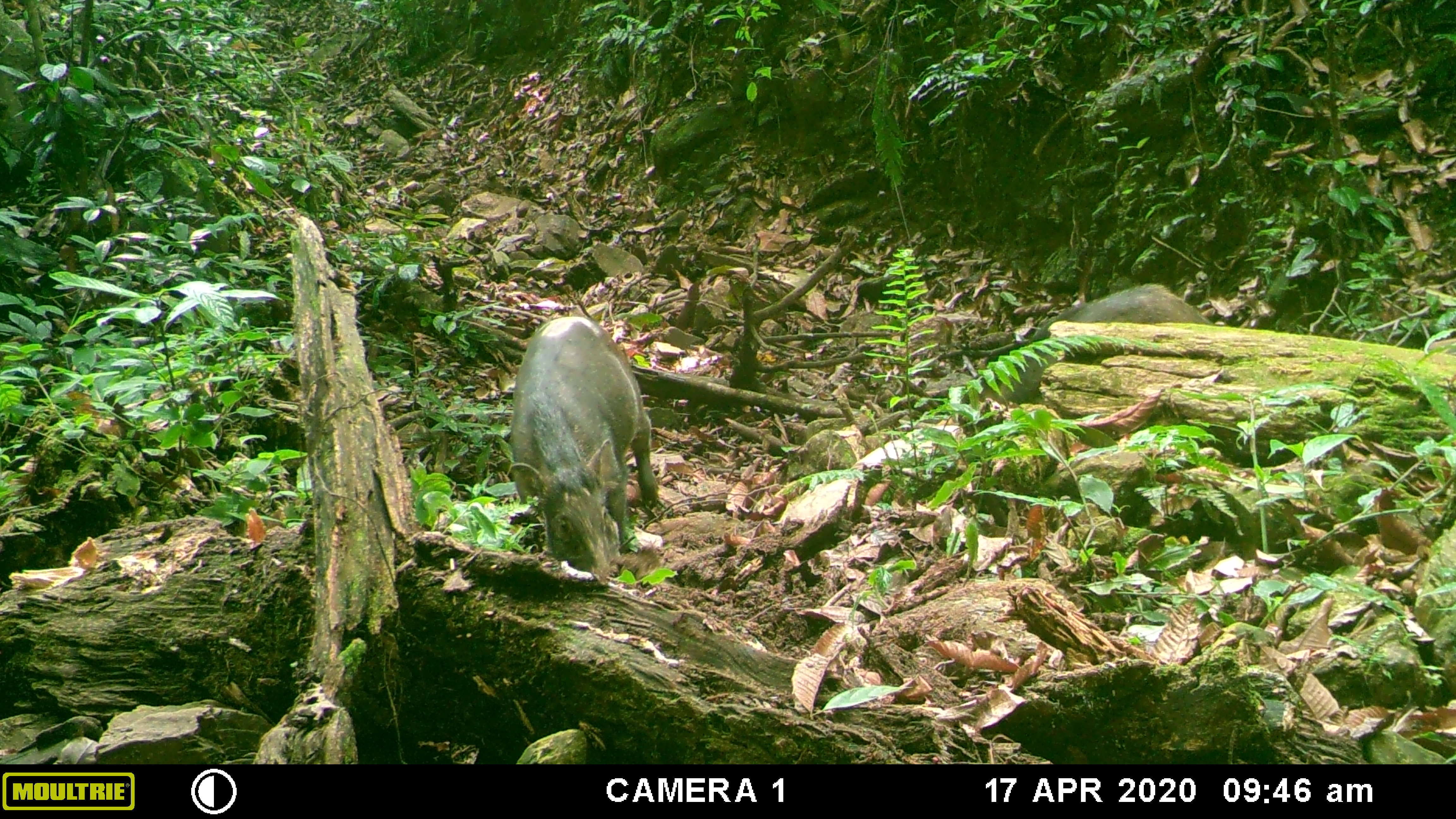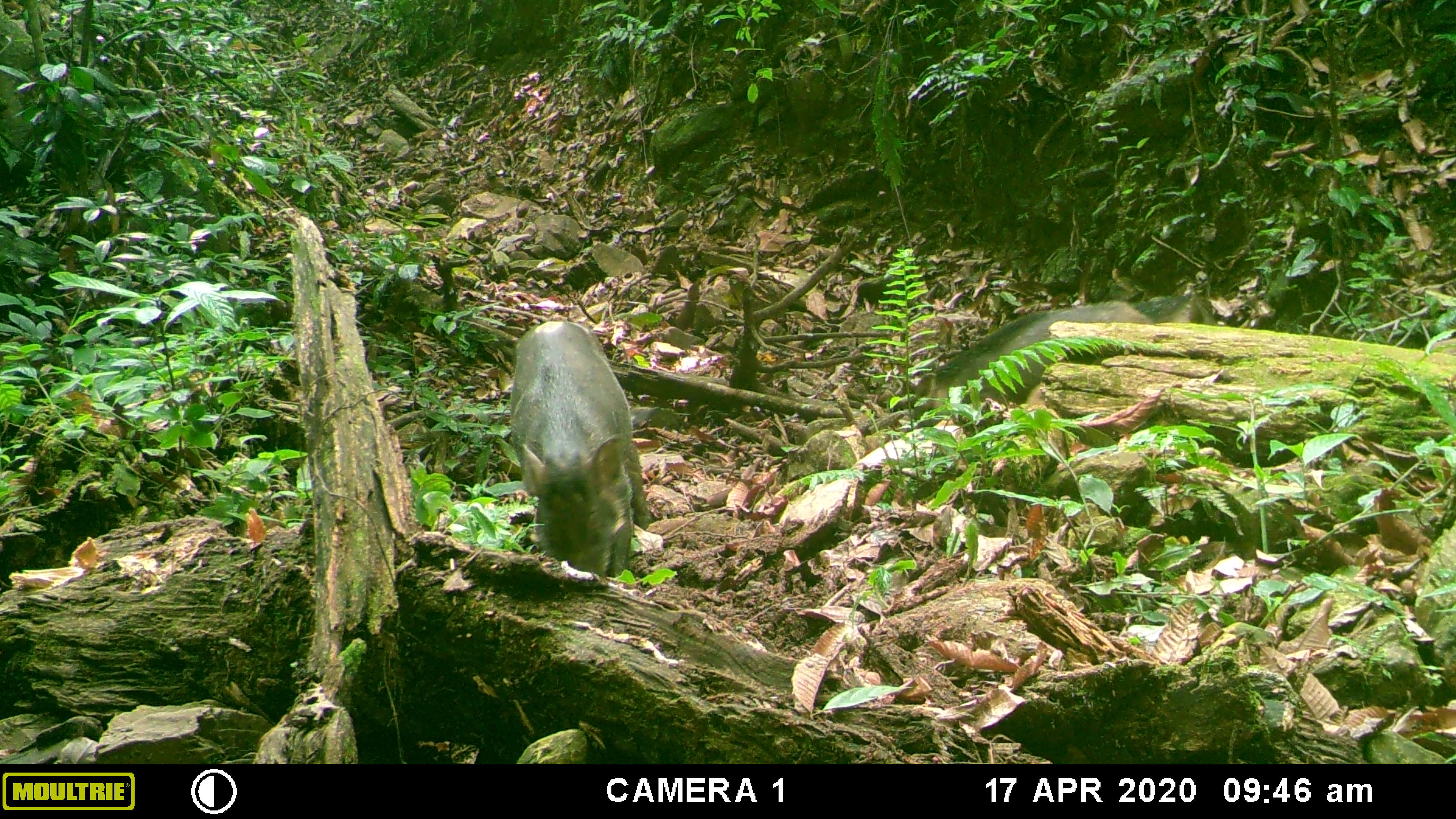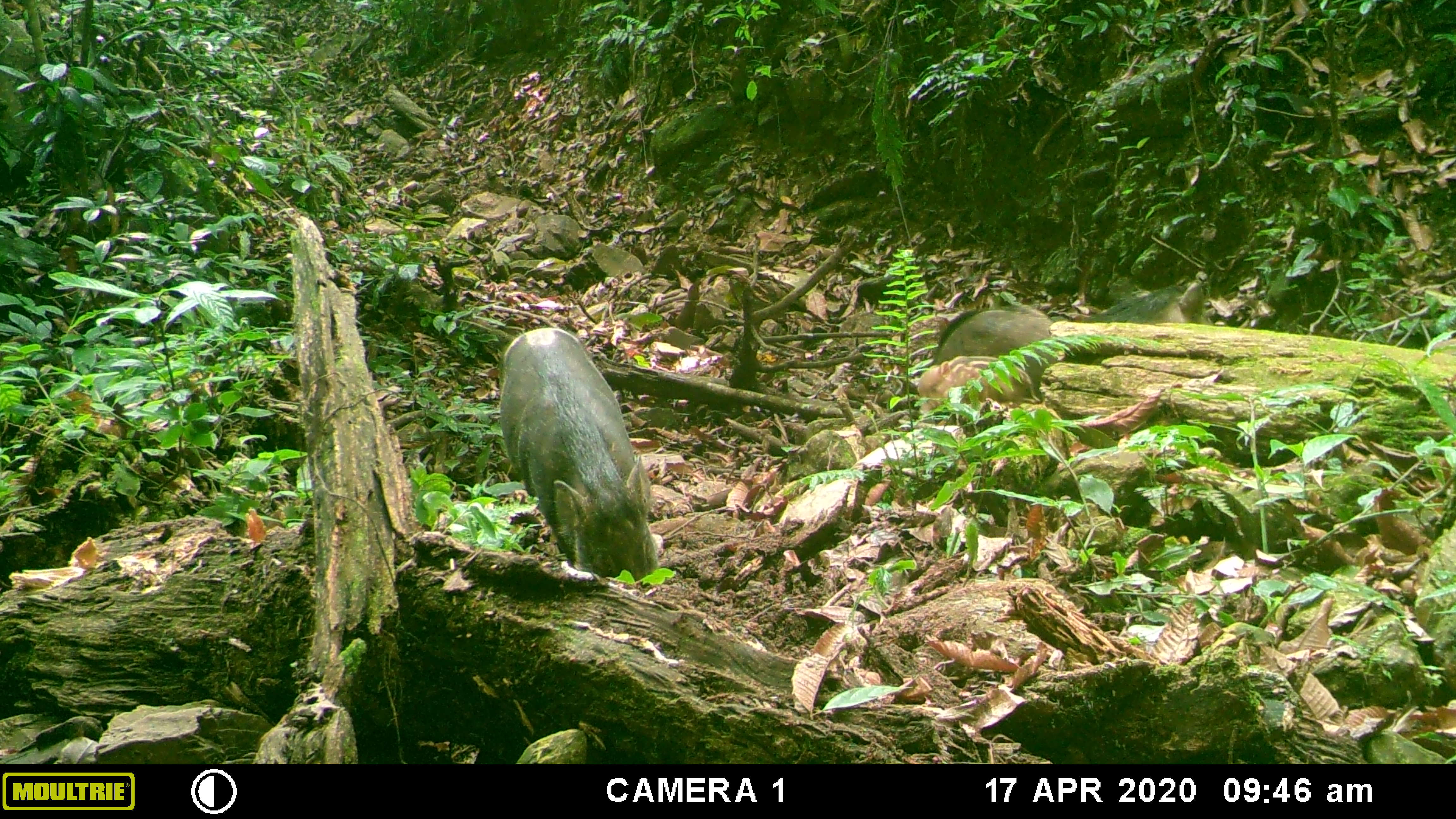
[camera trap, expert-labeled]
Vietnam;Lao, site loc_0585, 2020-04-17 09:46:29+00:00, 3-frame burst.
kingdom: Animalia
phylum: Chordata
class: Mammalia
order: Artiodactyla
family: Suidae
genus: Sus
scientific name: Sus scrofa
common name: eurasian wild pig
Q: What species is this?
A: Eurasian wild pig (Sus scrofa).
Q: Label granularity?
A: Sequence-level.